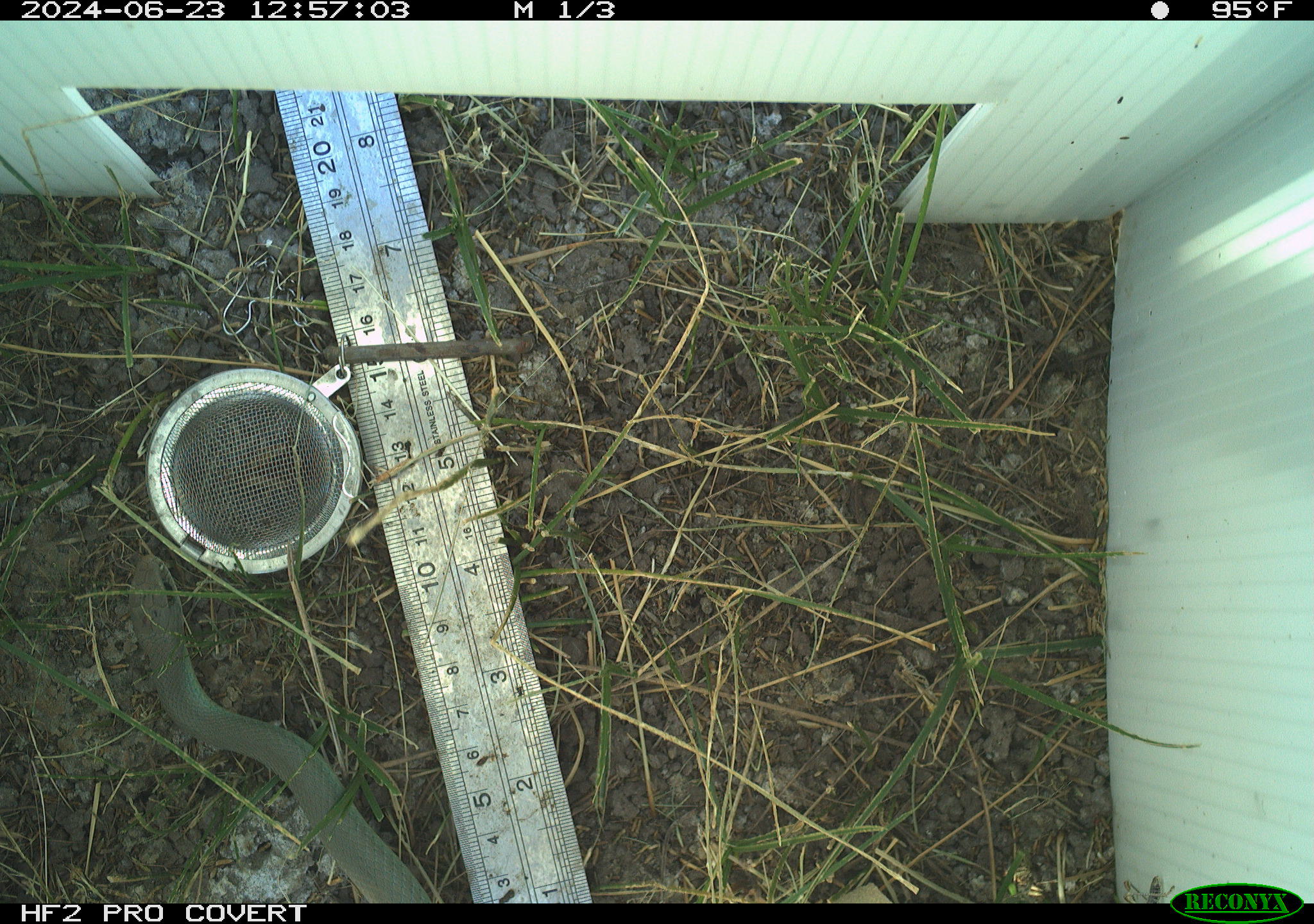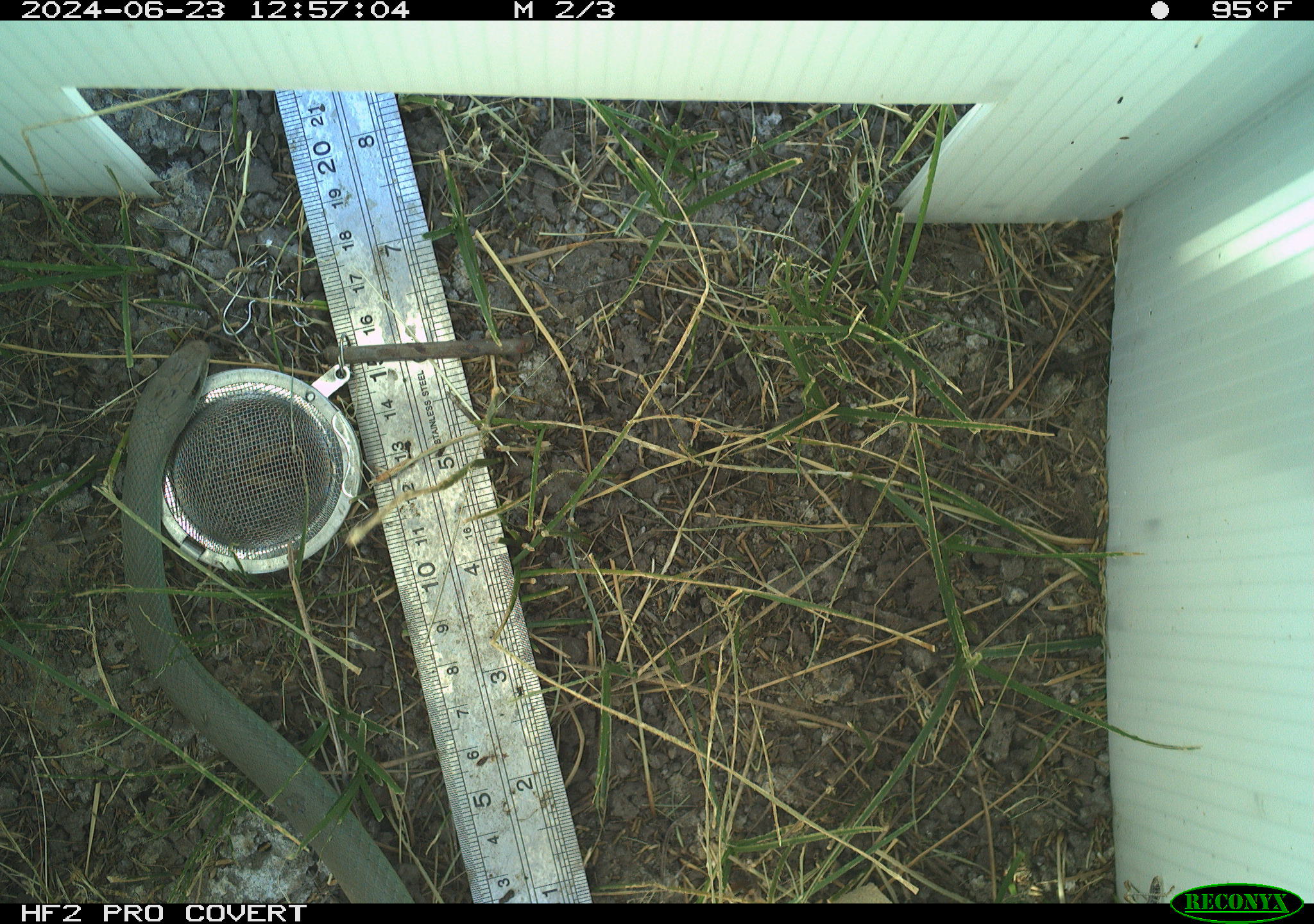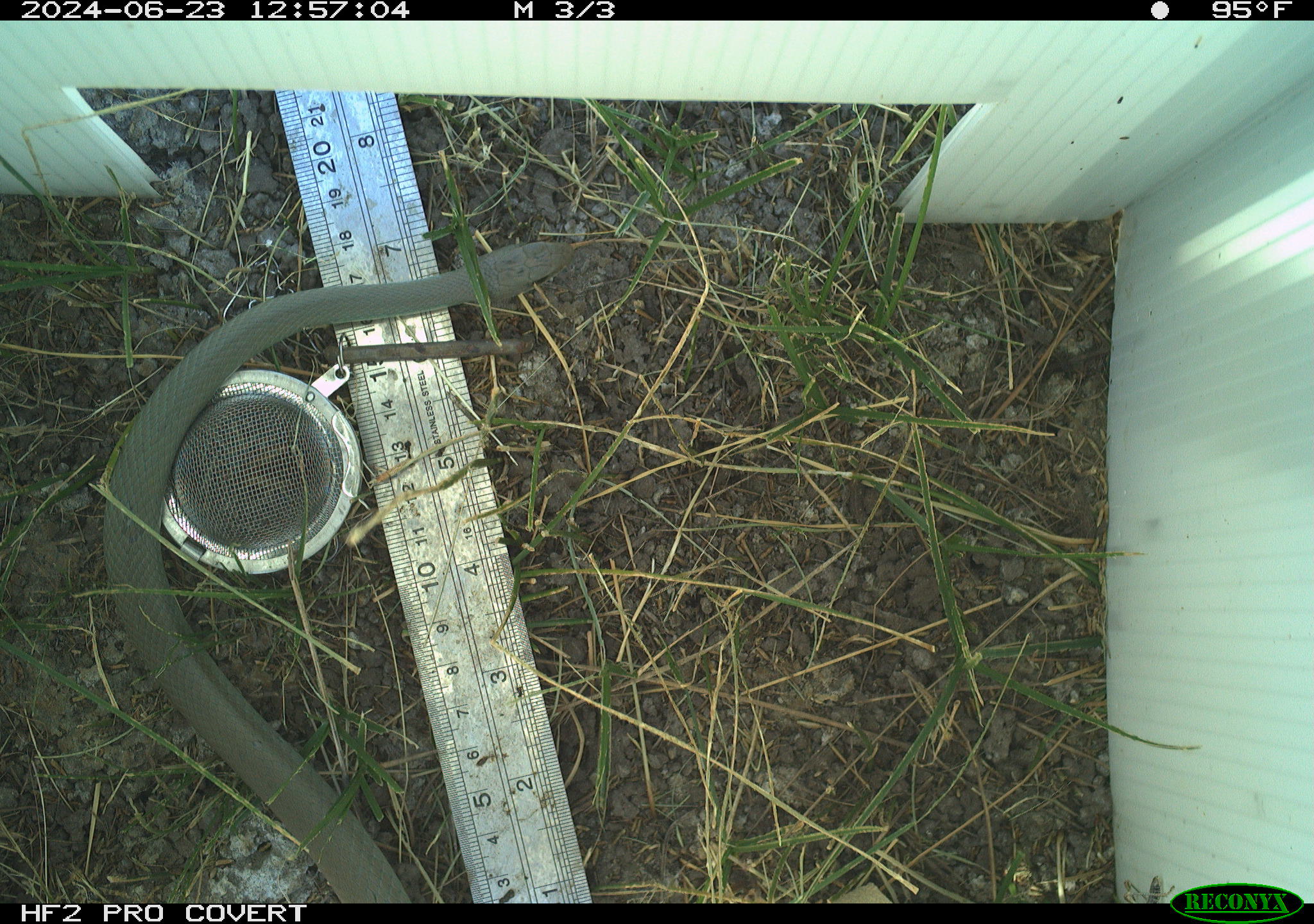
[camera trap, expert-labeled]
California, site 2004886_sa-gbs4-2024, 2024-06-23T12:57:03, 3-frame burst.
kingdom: Animalia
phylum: Chordata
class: Reptilia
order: Squamata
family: Colubridae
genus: Coluber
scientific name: Coluber constrictor mormon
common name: western yellow-bellied racer